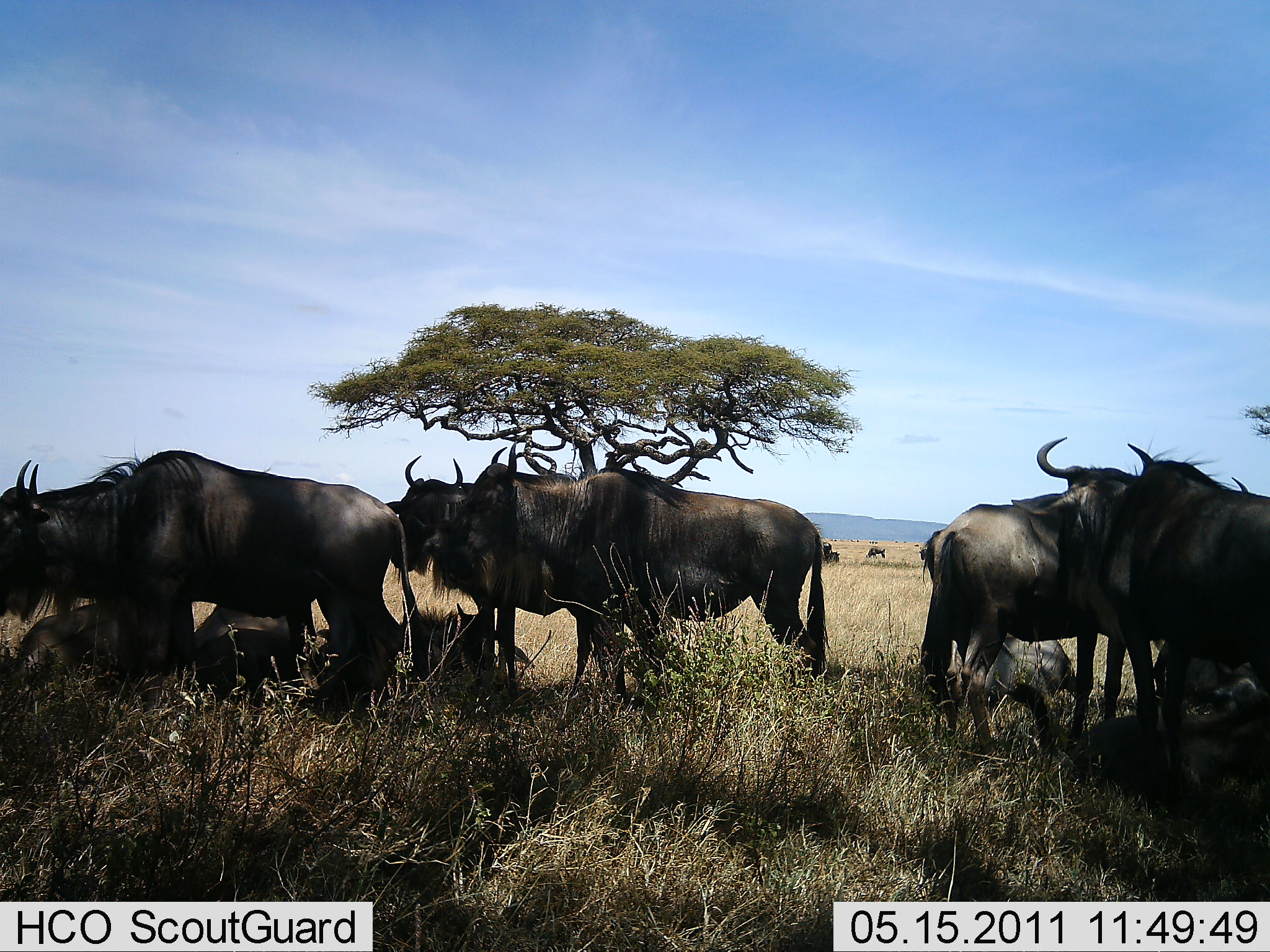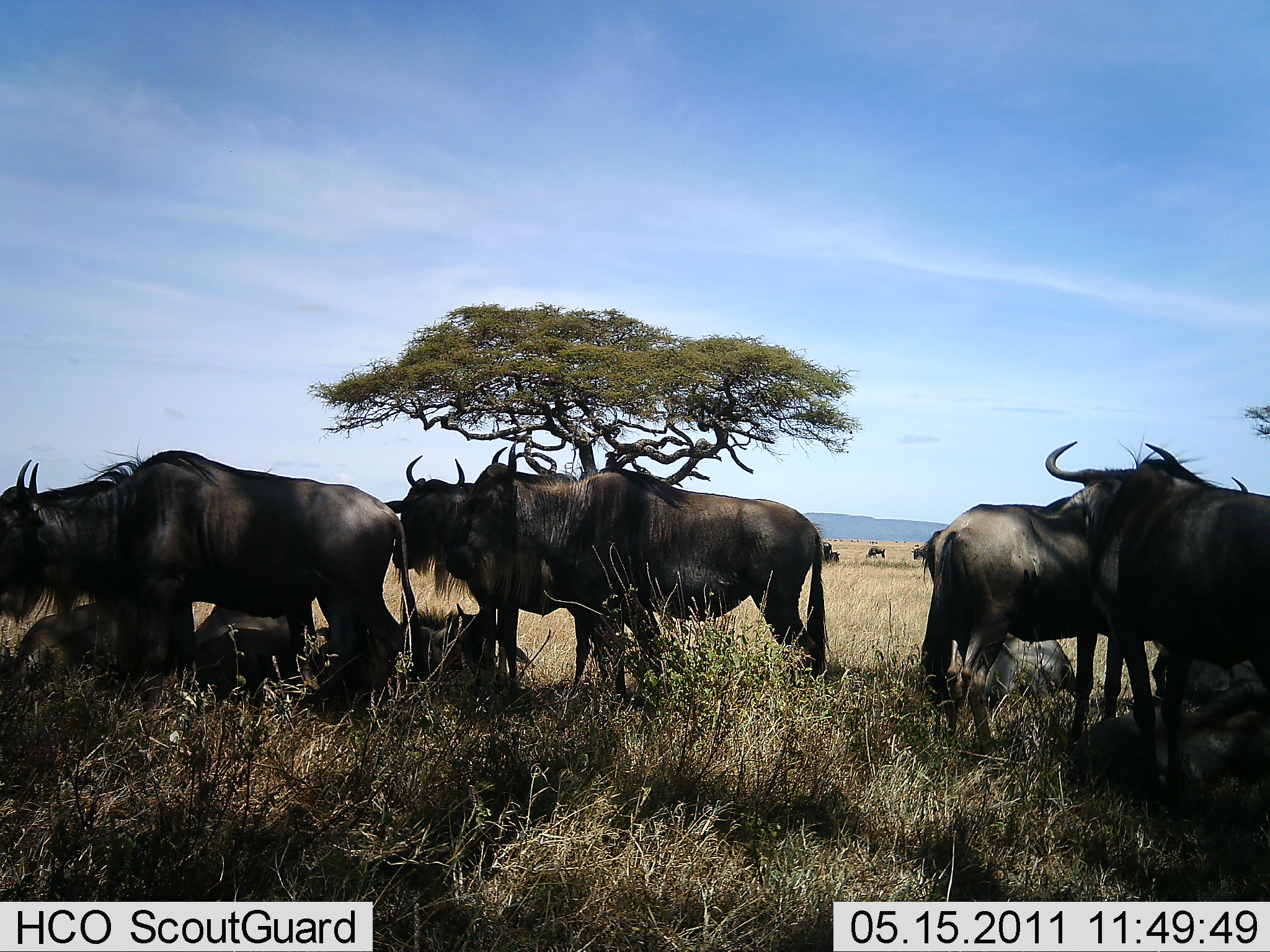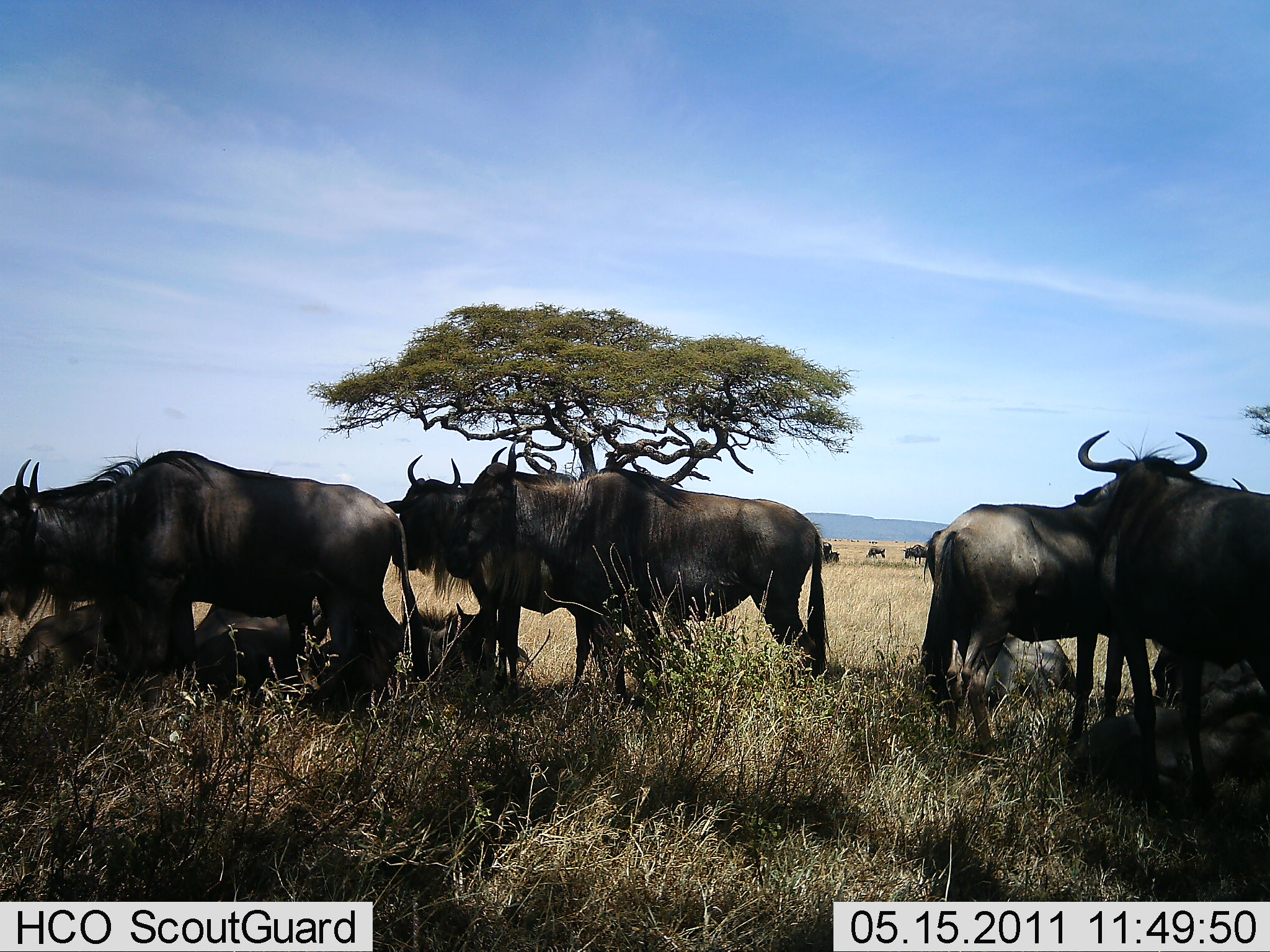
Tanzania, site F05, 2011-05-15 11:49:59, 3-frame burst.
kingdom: Animalia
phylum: Chordata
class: Mammalia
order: Artiodactyla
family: Bovidae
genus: Connochaetes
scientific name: Connochaetes taurinus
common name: blue wildebeest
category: wildebeest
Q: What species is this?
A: Wildebeest (blue wildebeest) (Connochaetes taurinus).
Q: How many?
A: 10.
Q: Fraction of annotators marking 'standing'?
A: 100%.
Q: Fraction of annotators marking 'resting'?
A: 58%.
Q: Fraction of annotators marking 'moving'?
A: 8%.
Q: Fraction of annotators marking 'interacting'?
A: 0%.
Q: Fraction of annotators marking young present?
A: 17%.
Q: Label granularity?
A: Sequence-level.